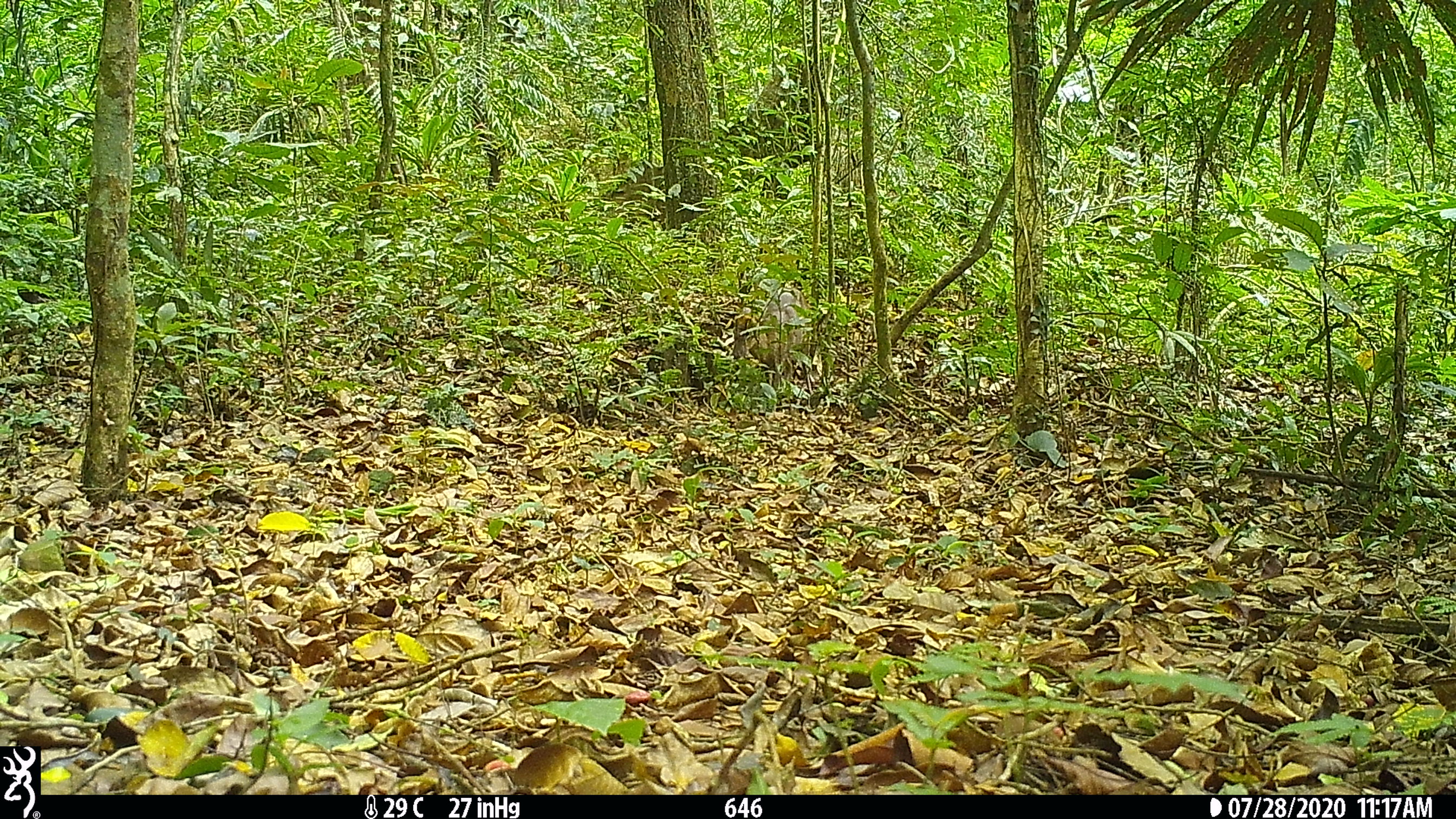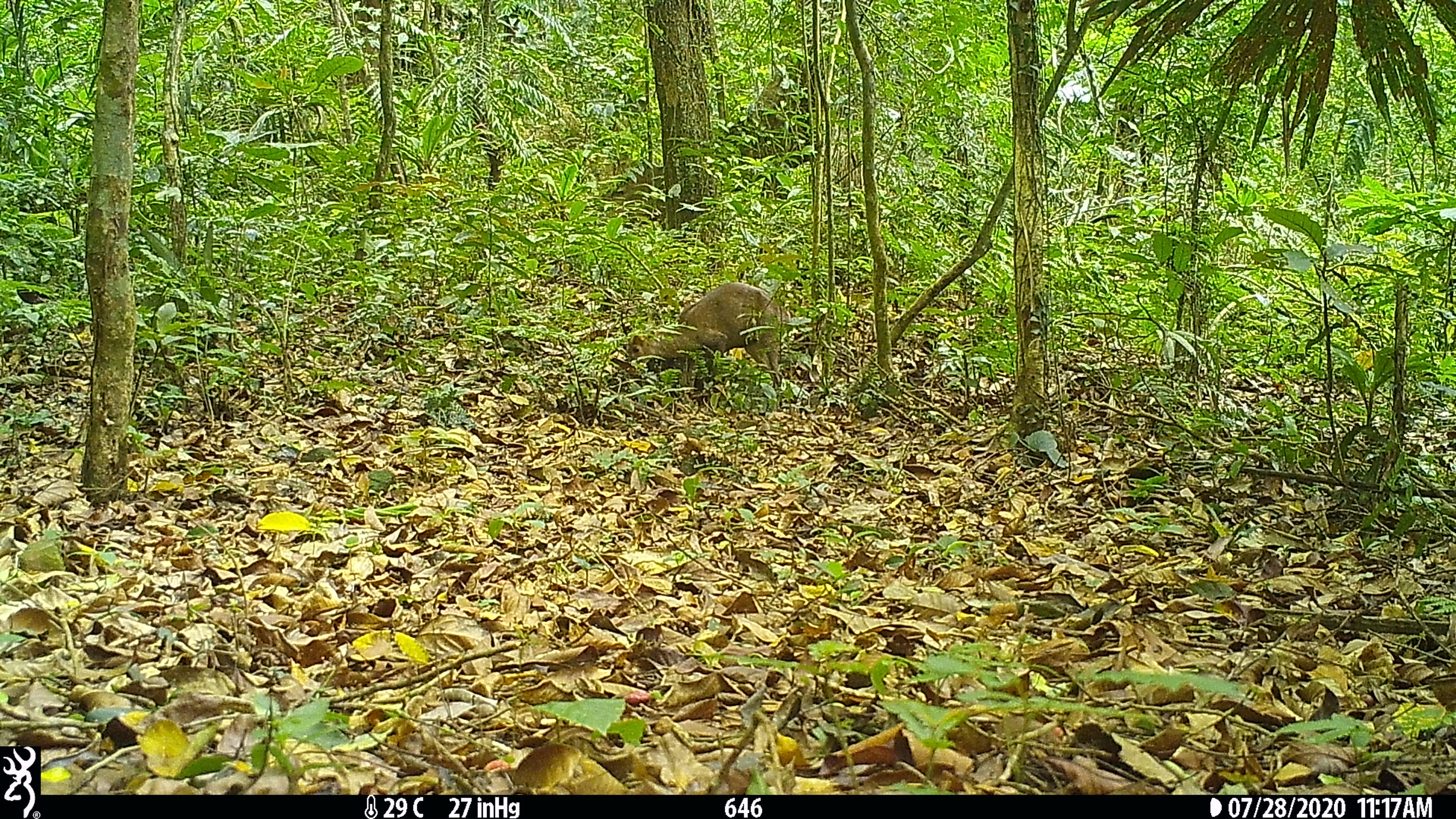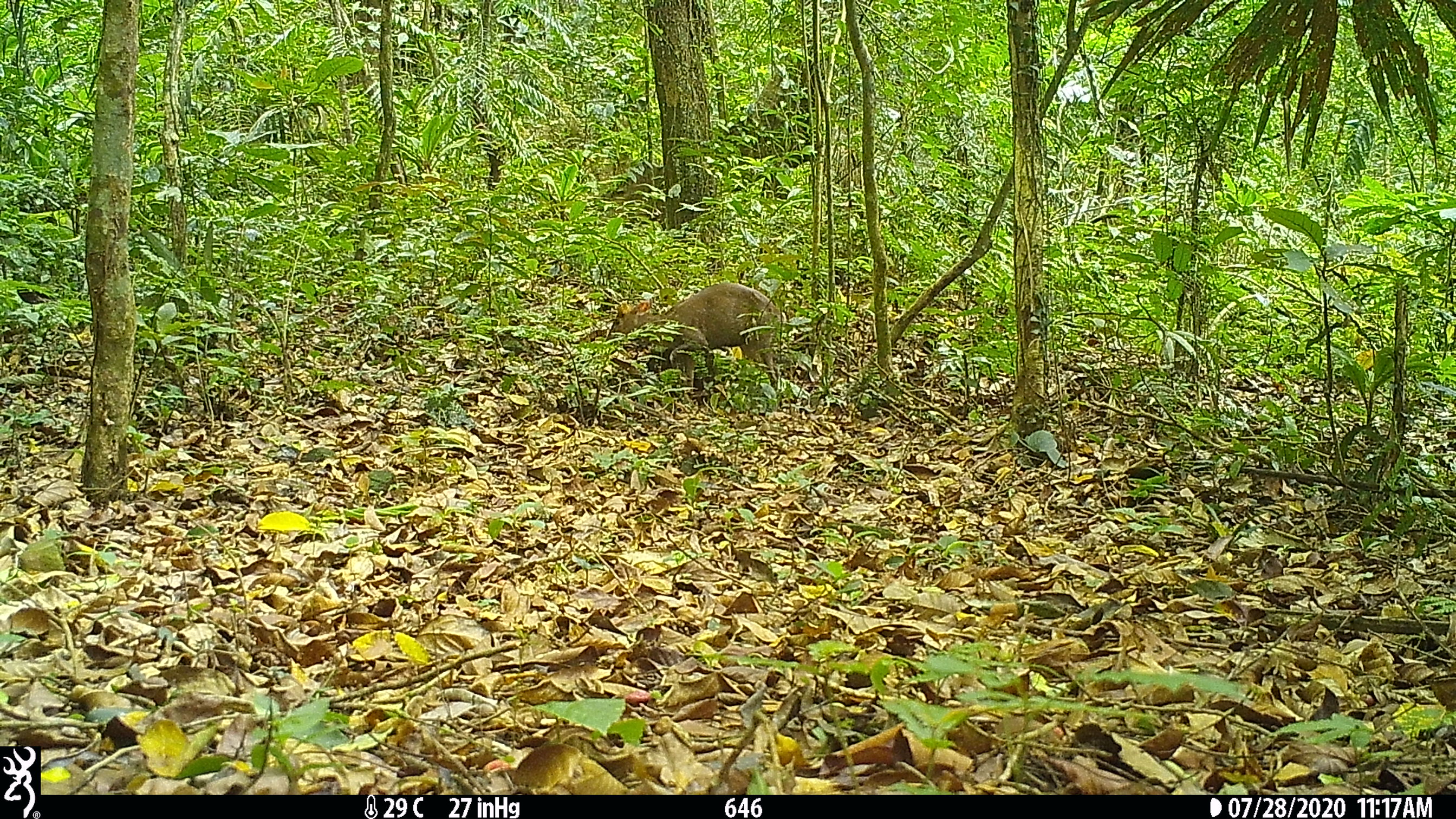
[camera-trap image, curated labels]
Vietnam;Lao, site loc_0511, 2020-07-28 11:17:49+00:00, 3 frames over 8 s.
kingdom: Animalia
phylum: Chordata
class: Mammalia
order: Artiodactyla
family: Cervidae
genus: Muntiacus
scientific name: Muntiacus rooseveltorum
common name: roosevelt's muntjac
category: roosevelts muntjac group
Roosevelts muntjac group (roosevelt's muntjac) (Muntiacus rooseveltorum). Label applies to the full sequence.